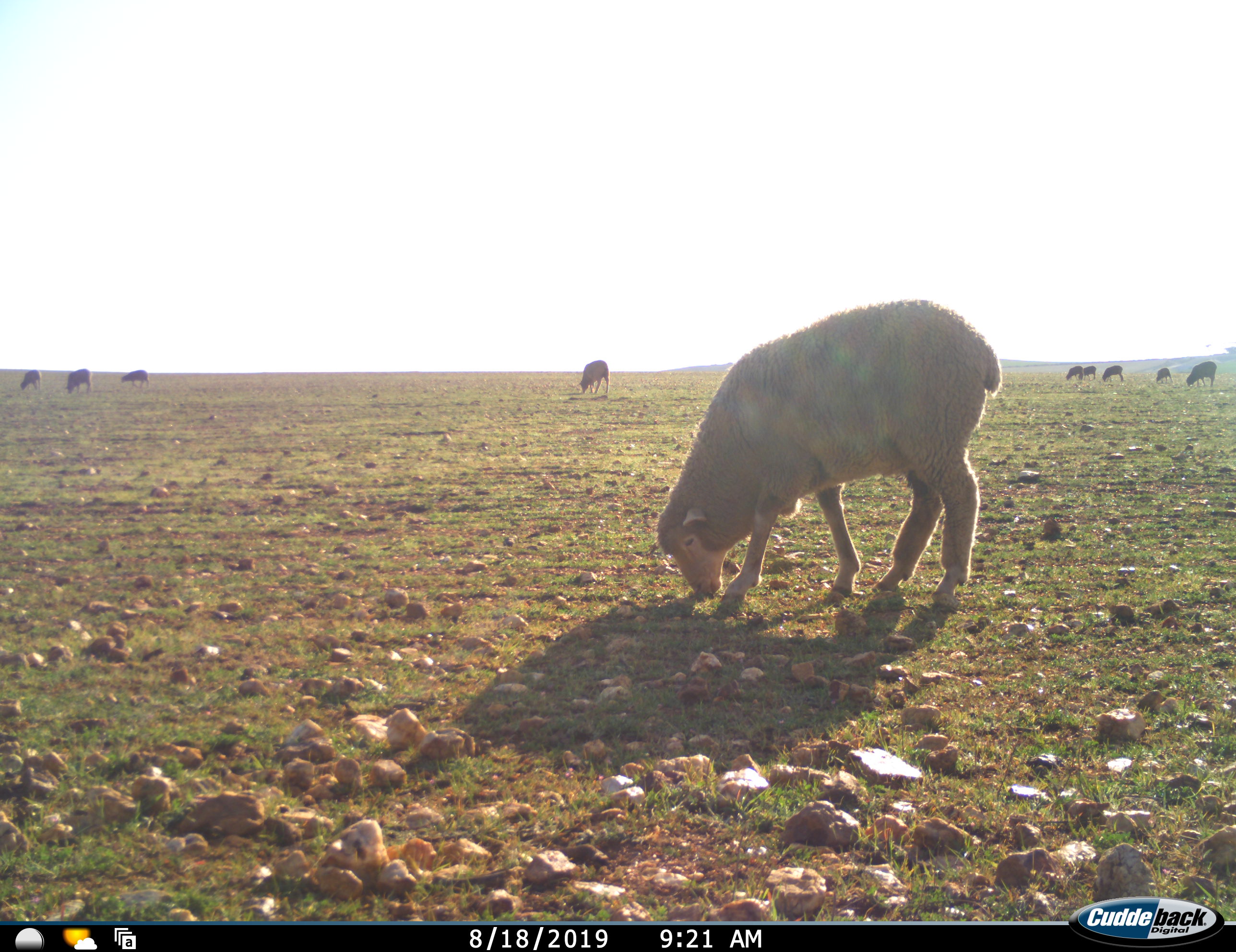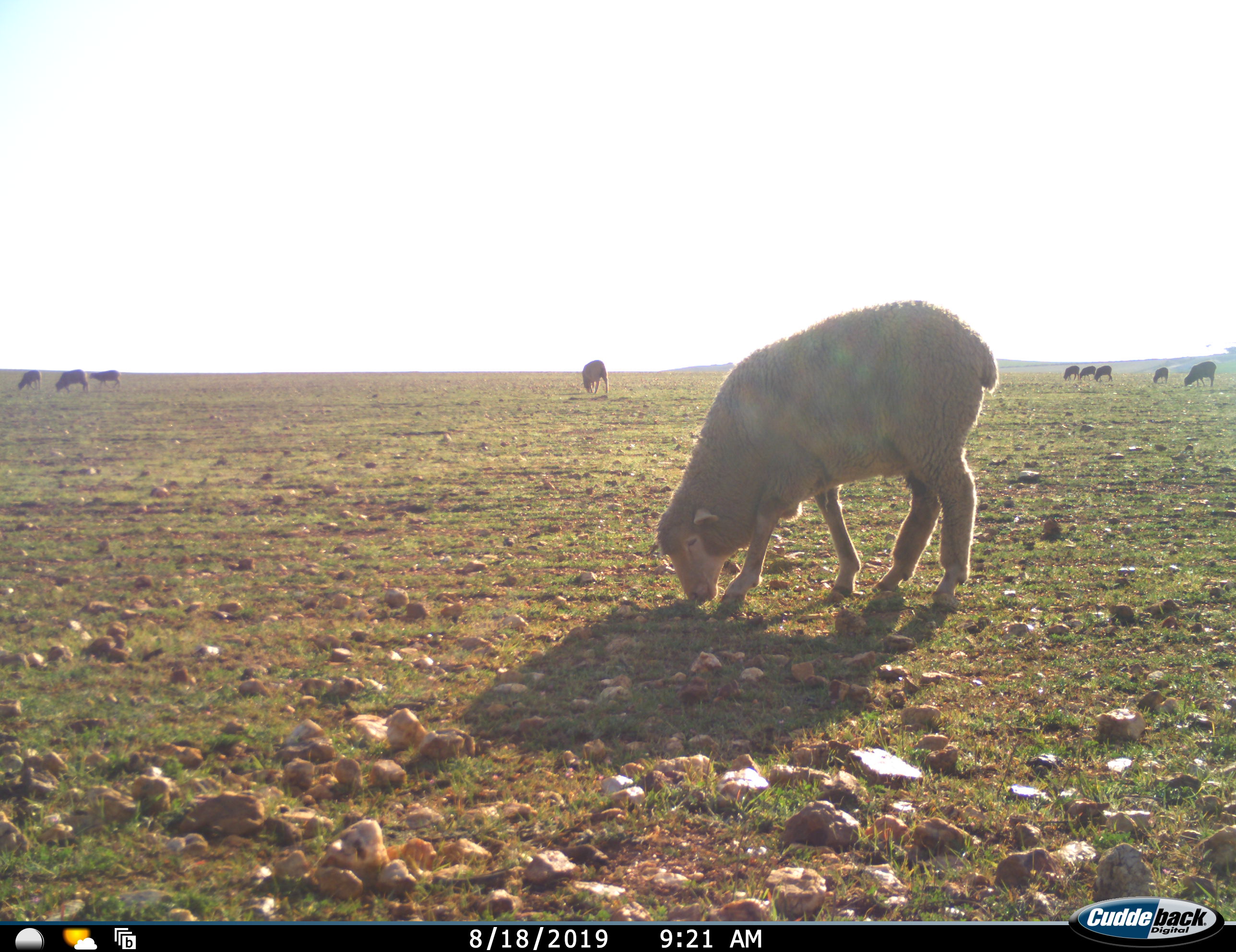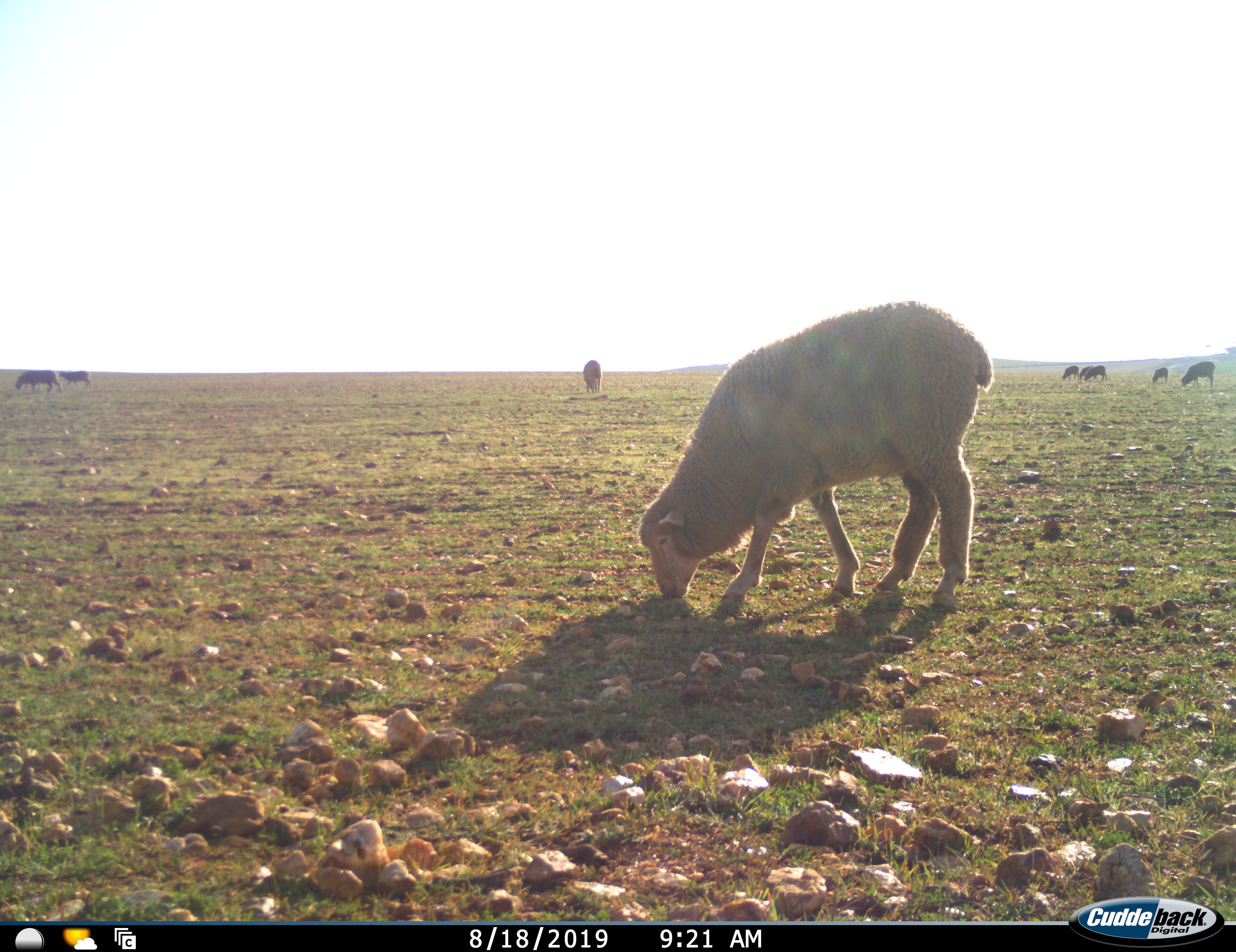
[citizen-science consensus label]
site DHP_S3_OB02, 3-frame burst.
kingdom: Animalia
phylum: Chordata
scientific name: Vertebrata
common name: domestic animal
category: domesticanimal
Domesticanimal (domestic animal) (Vertebrata), count 10. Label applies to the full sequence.